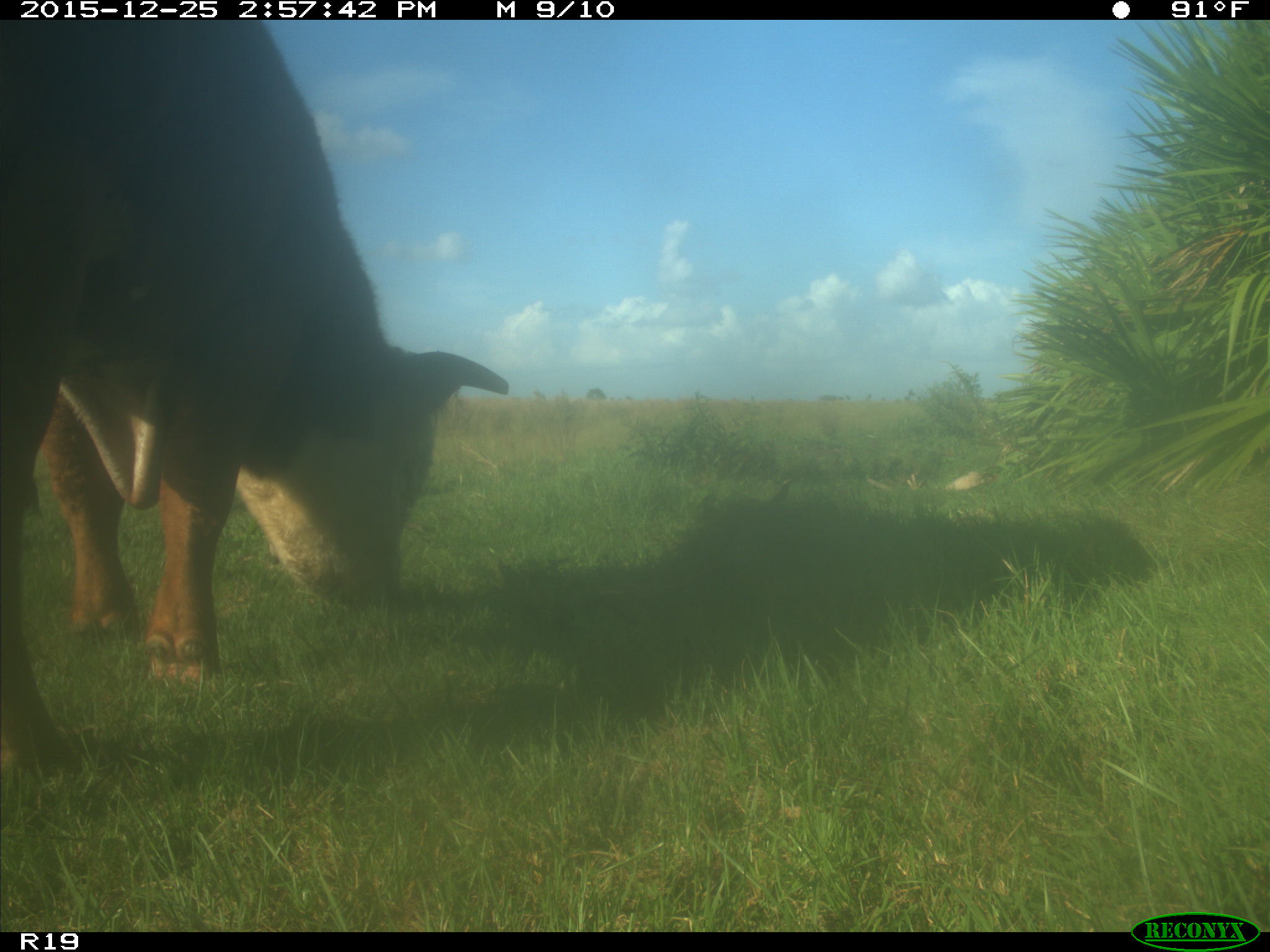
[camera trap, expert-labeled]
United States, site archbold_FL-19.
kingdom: Animalia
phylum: Chordata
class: Mammalia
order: Artiodactyla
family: Bovidae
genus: Bos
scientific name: Bos taurus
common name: domestic cow